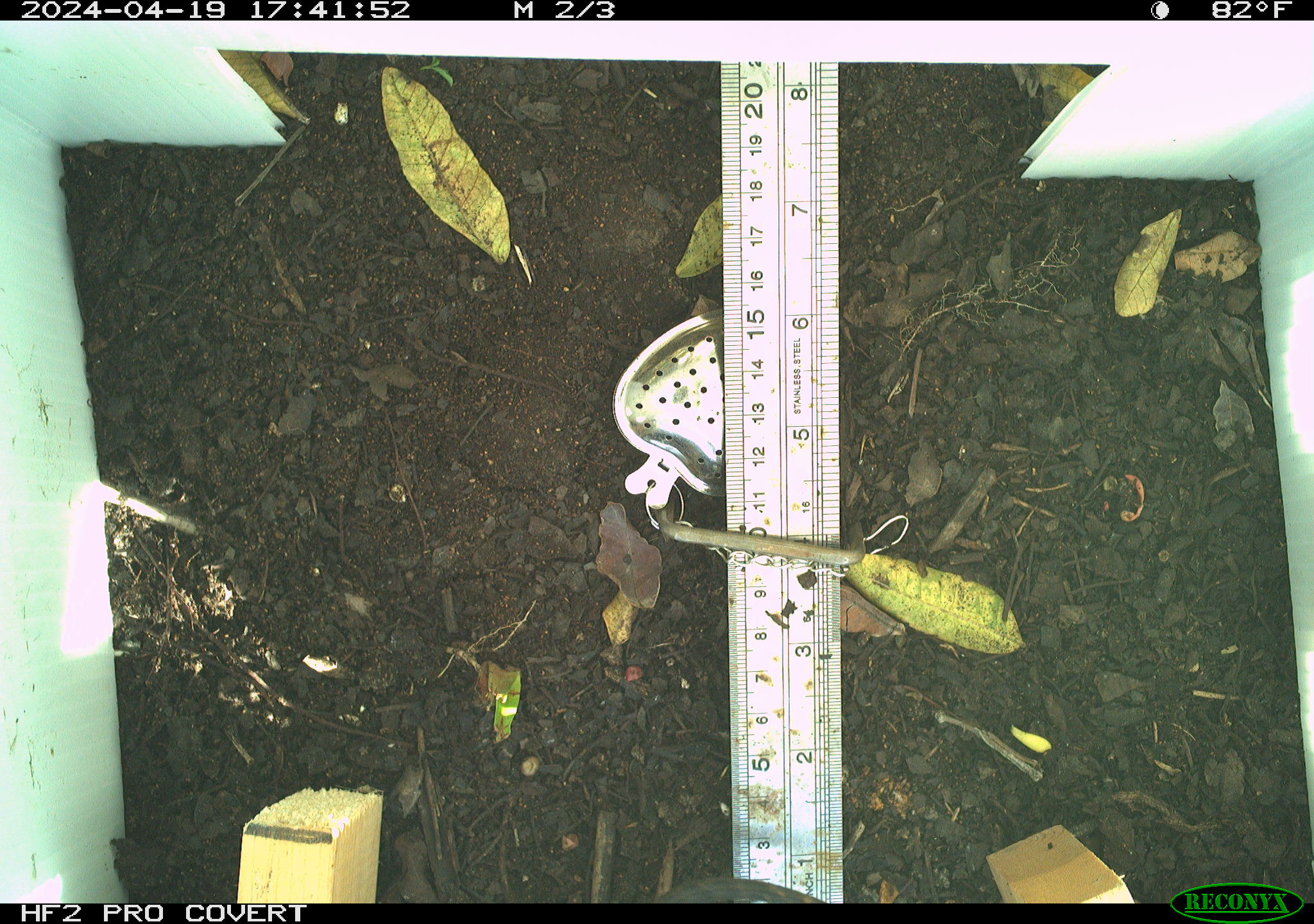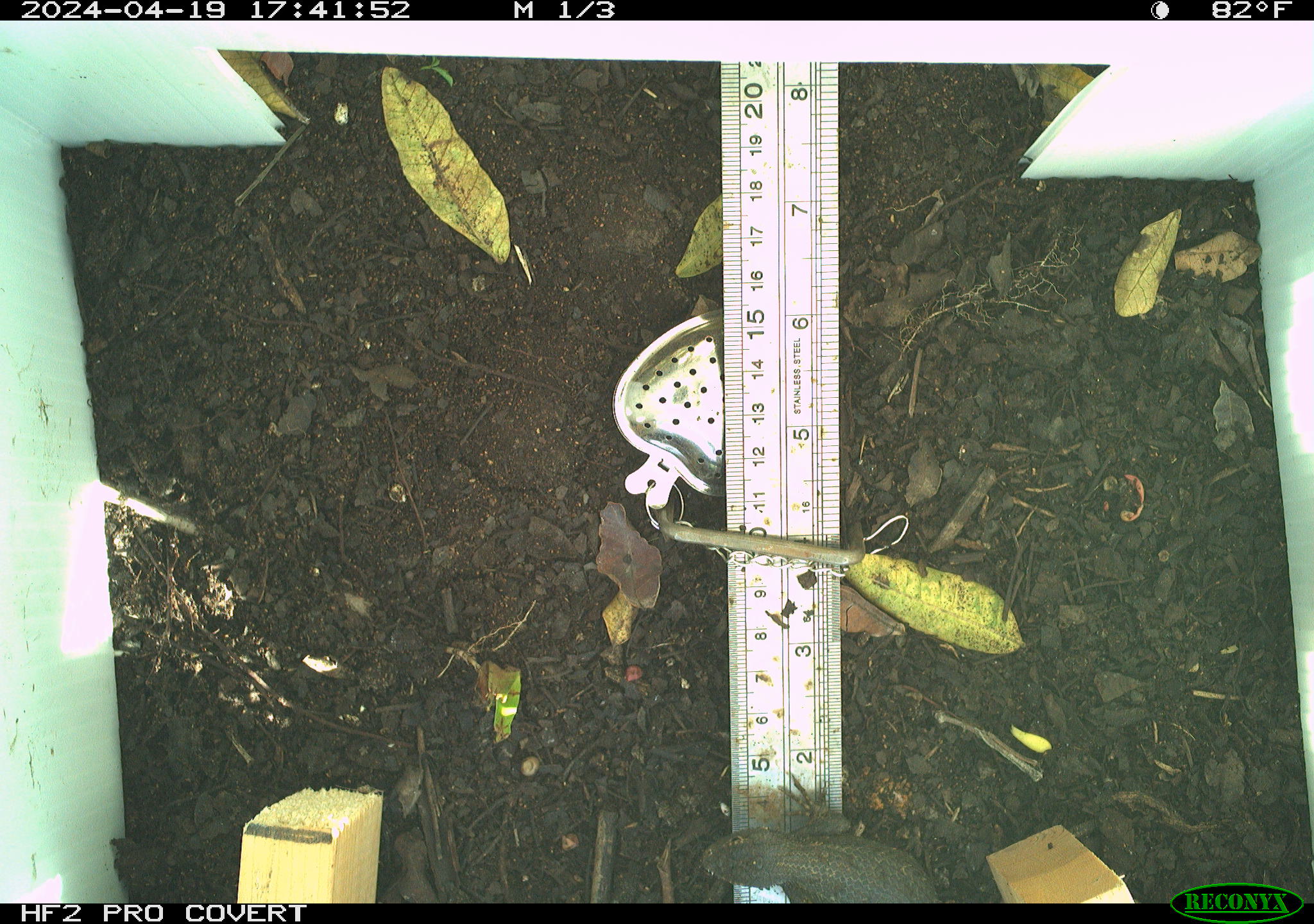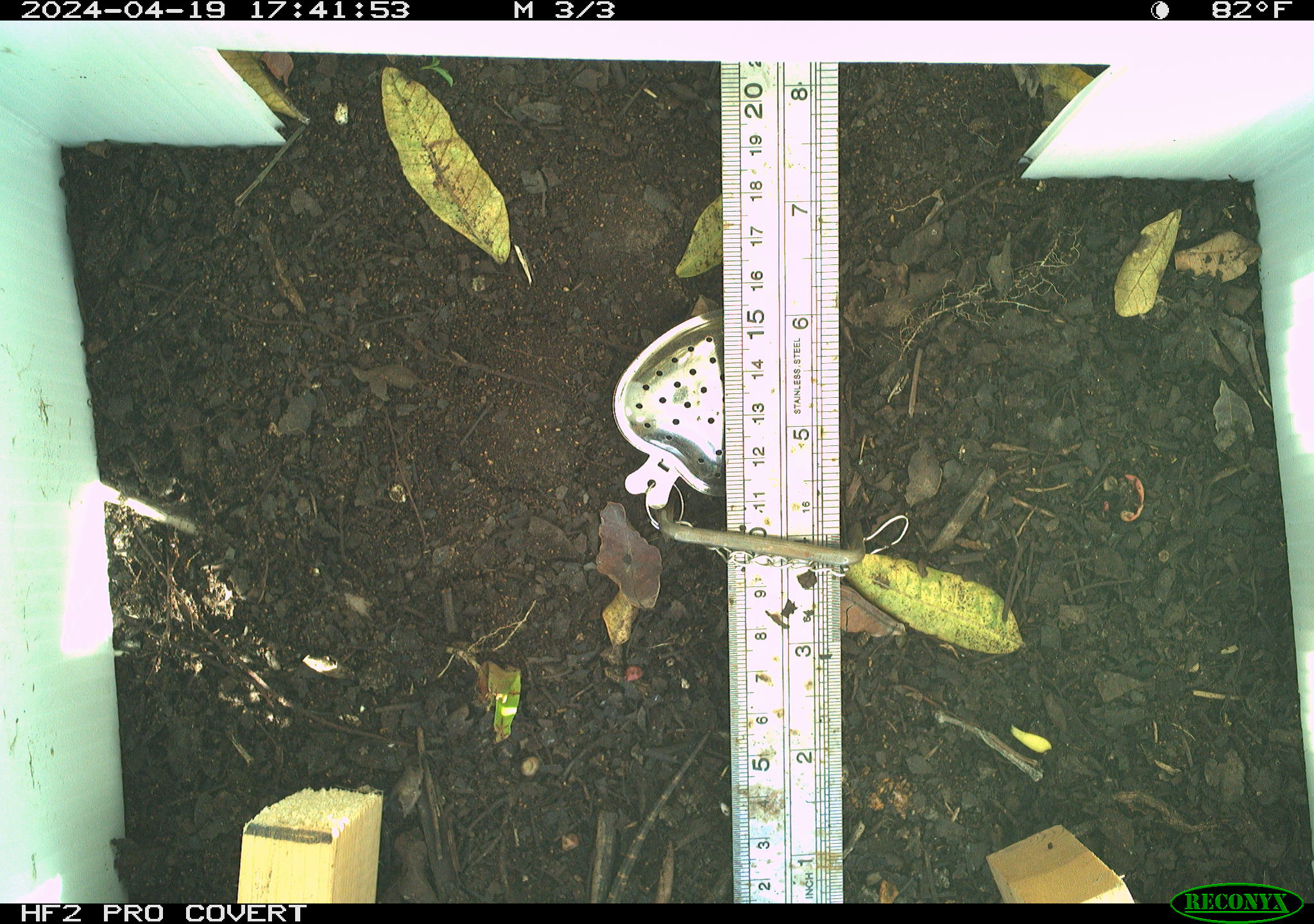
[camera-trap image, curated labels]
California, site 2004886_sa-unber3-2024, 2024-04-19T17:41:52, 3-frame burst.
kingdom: Animalia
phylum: Chordata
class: Reptilia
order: Squamata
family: Phrynosomatidae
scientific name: Phrynosomatidae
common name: phrynosomatid lizards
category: phrynosomatidae family